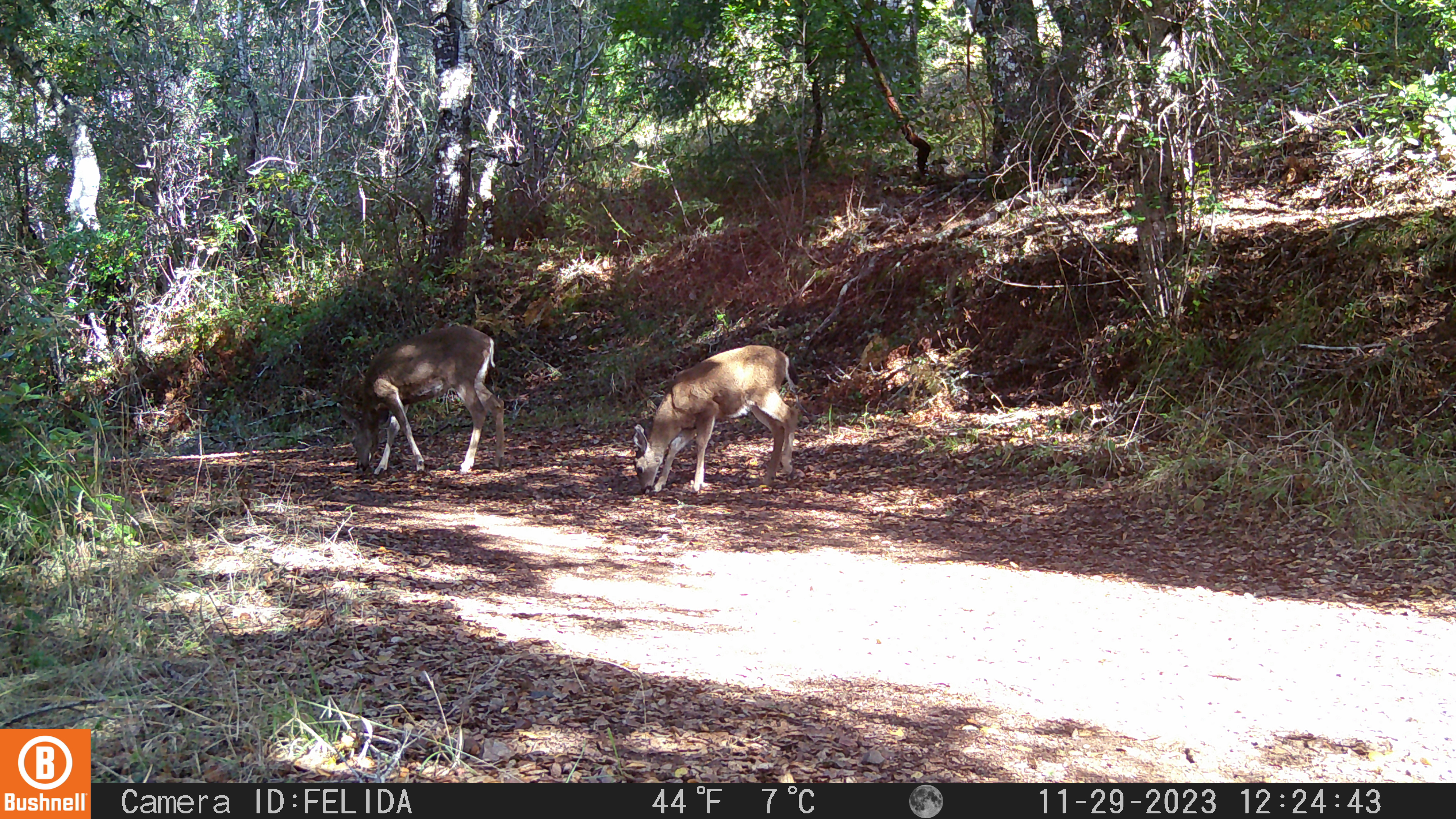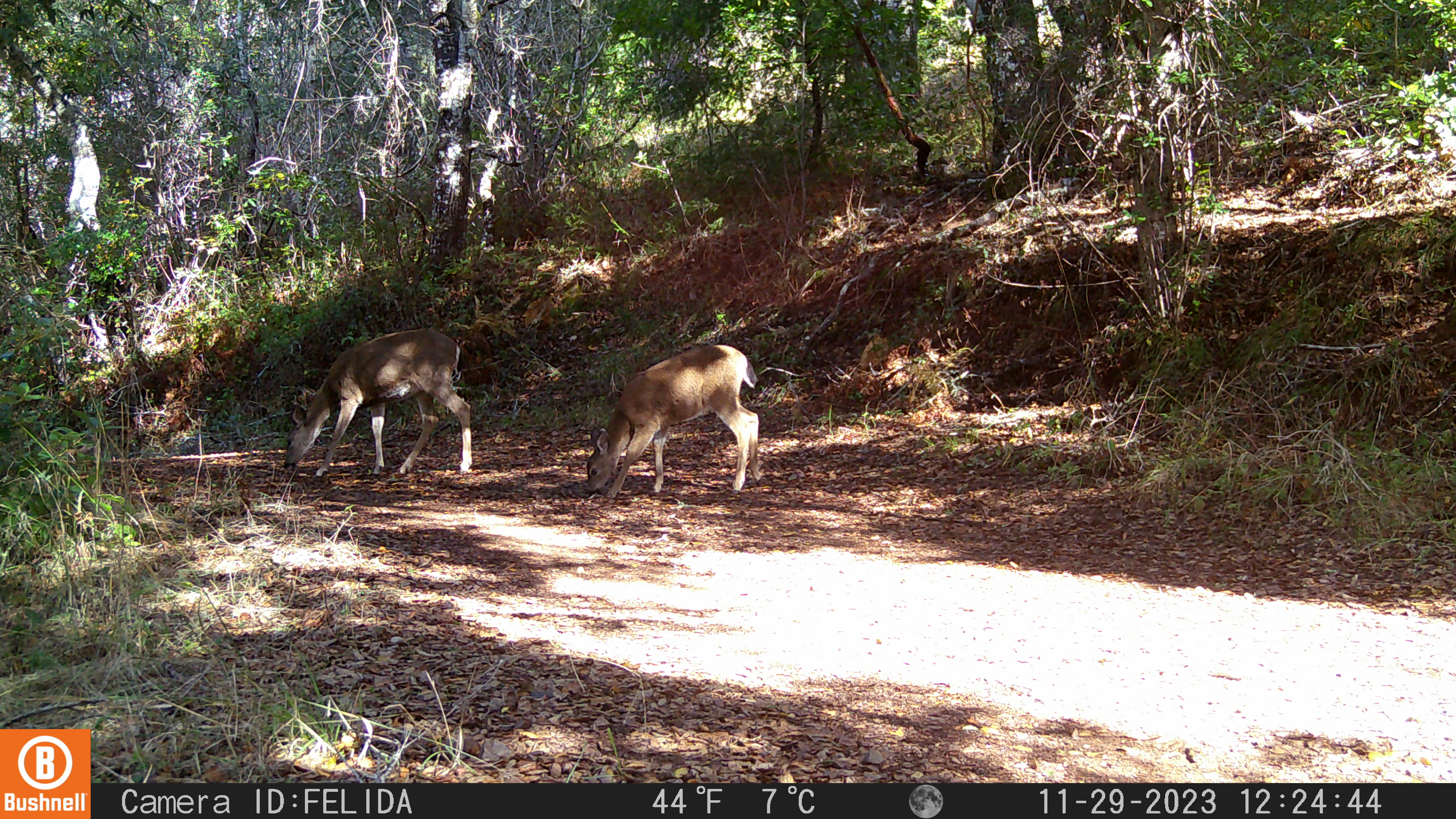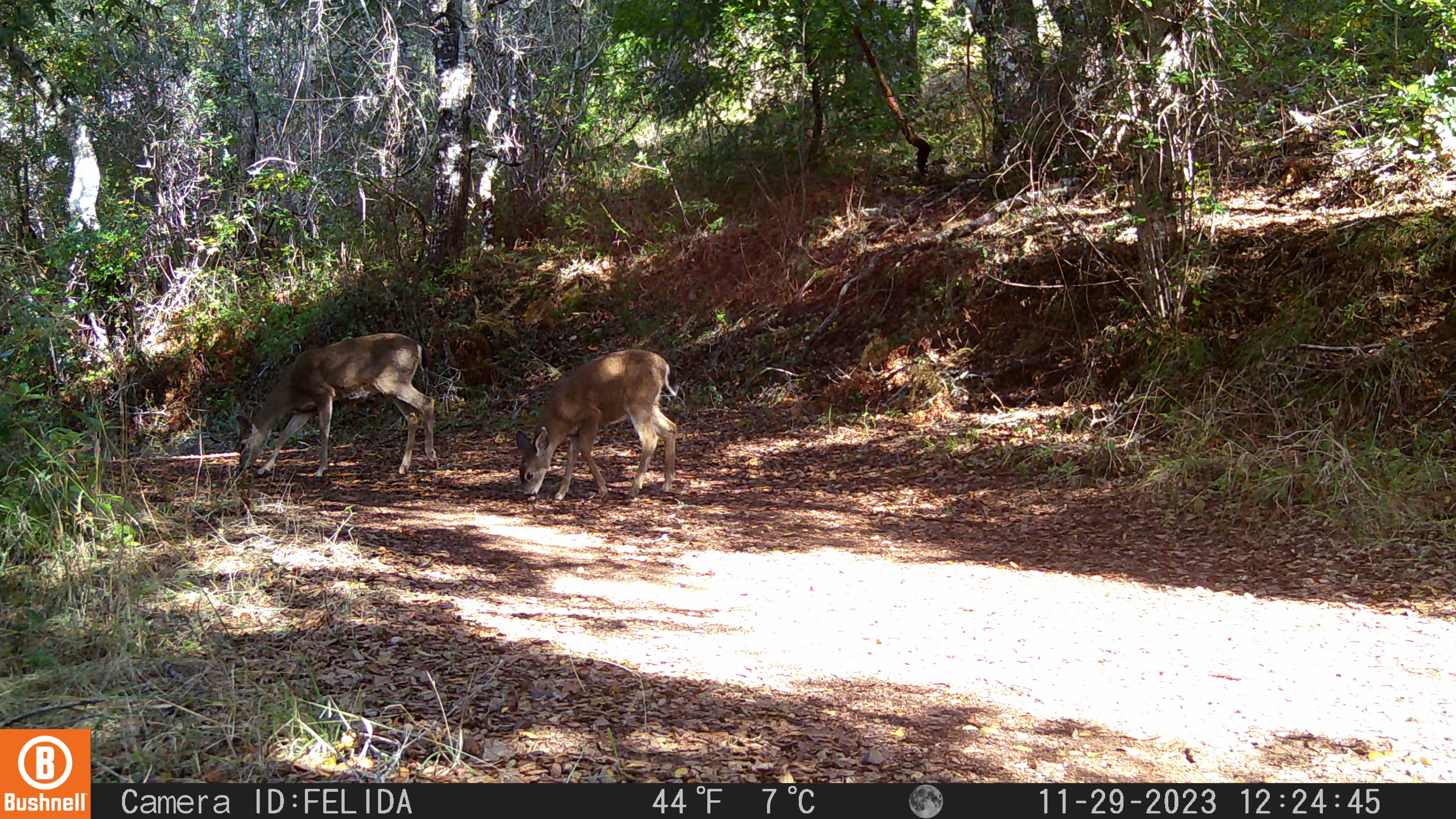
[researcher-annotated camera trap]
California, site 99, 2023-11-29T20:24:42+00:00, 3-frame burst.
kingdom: Animalia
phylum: Chordata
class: Mammalia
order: Artiodactyla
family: Cervidae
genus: Odocoileus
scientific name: Odocoileus hemionus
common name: mule deer